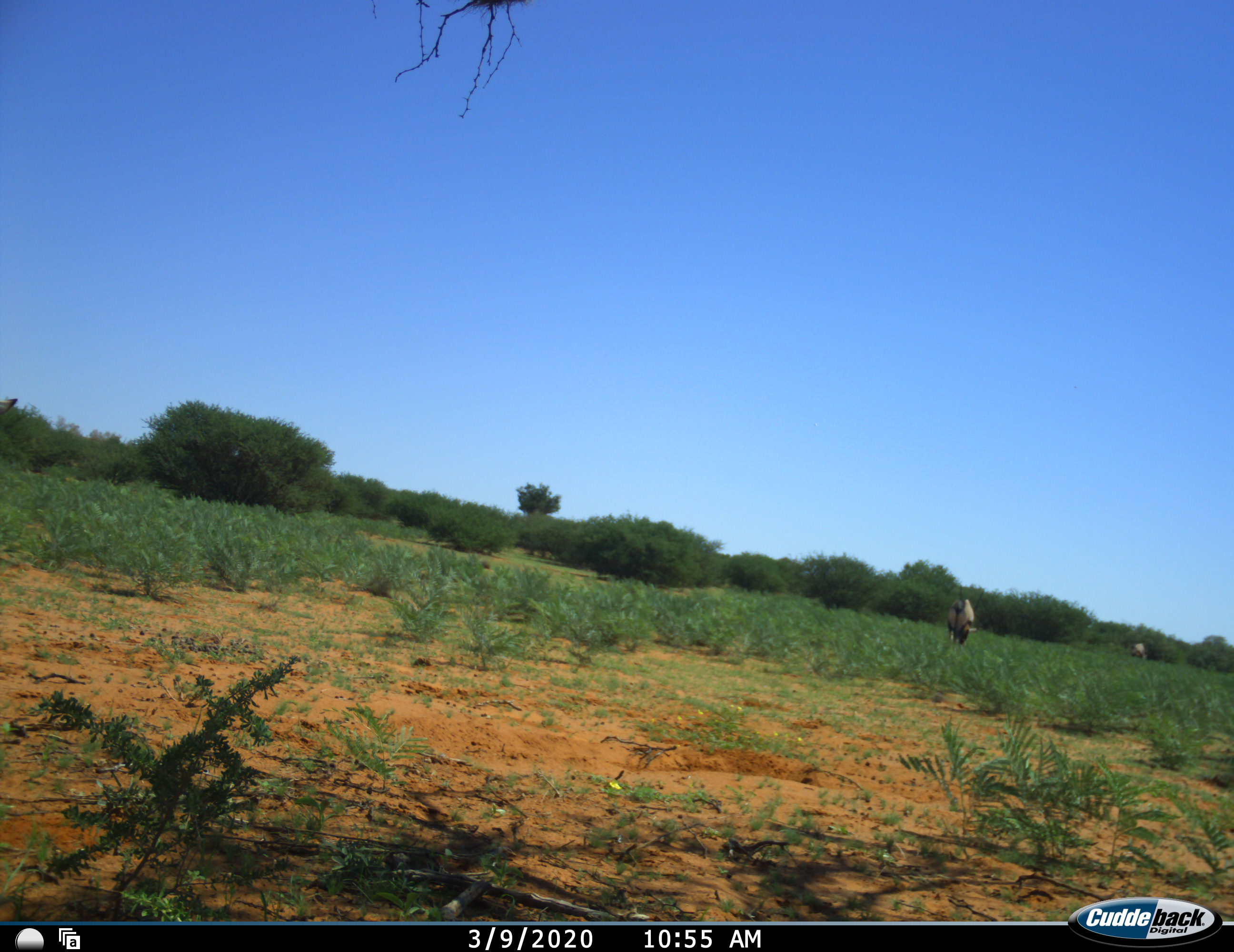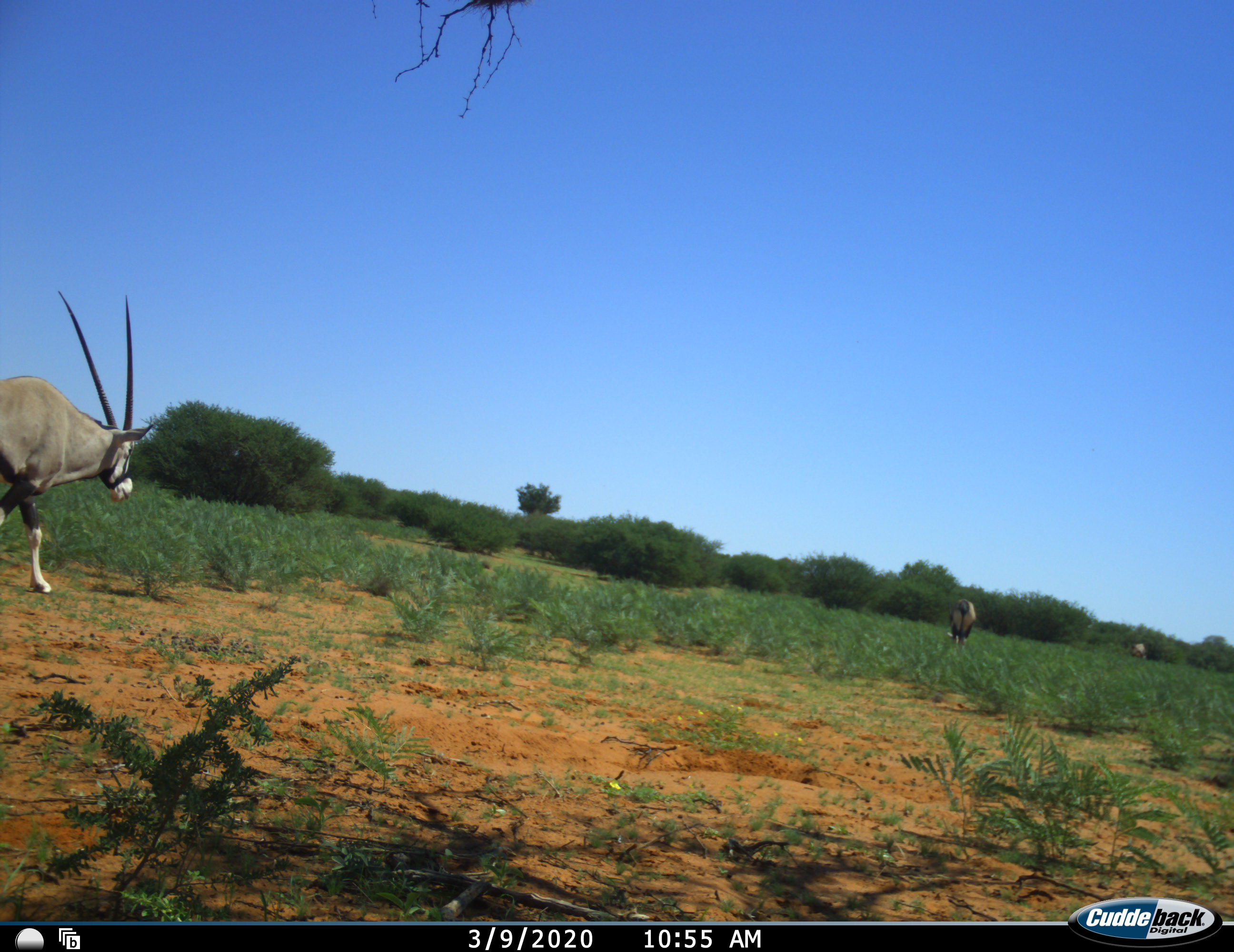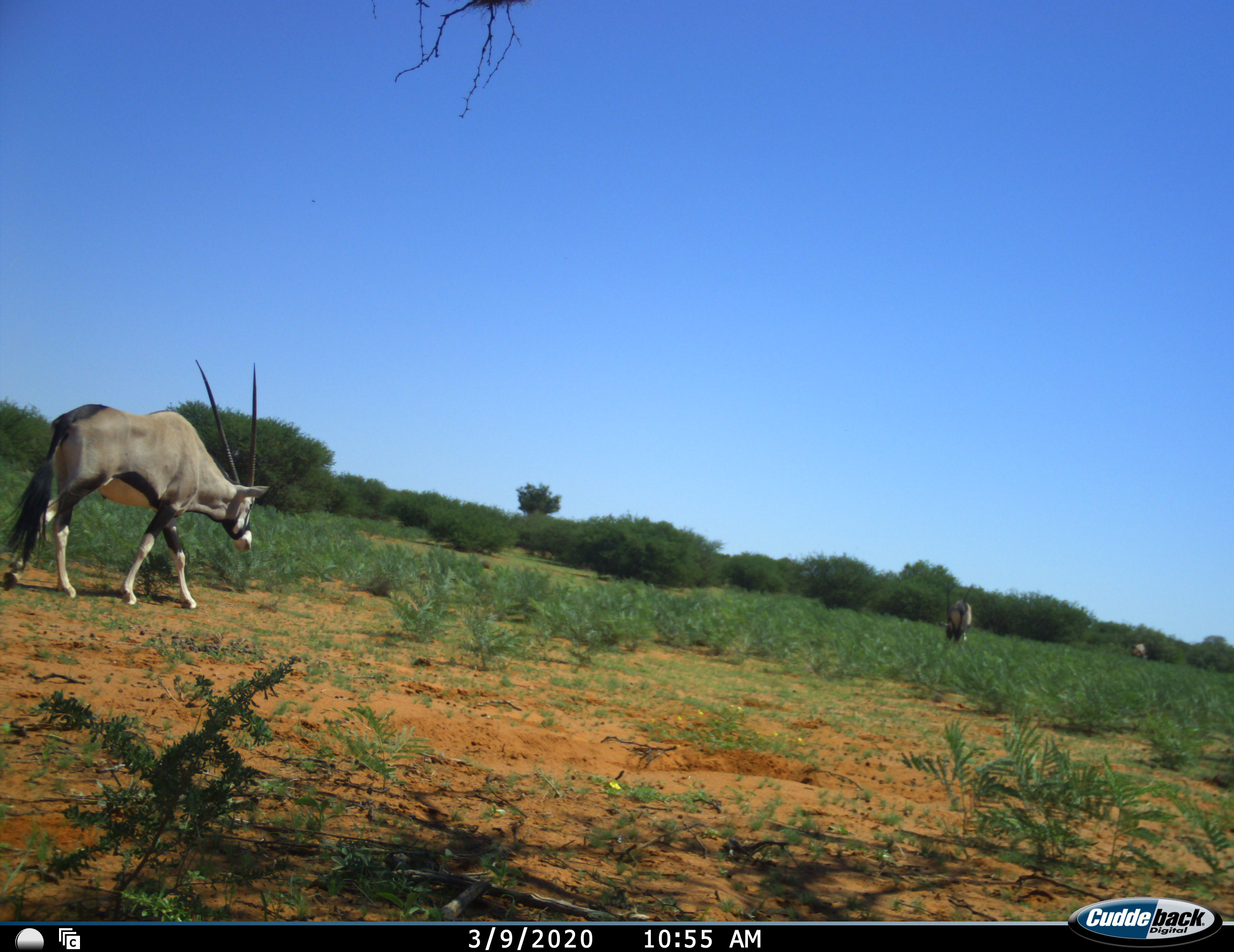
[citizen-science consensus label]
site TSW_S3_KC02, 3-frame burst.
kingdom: Animalia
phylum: Chordata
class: Mammalia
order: Artiodactyla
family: Bovidae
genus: Oryx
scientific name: Oryx gazella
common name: gemsbok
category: oryx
Oryx (gemsbok) (Oryx gazella), count 3. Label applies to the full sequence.